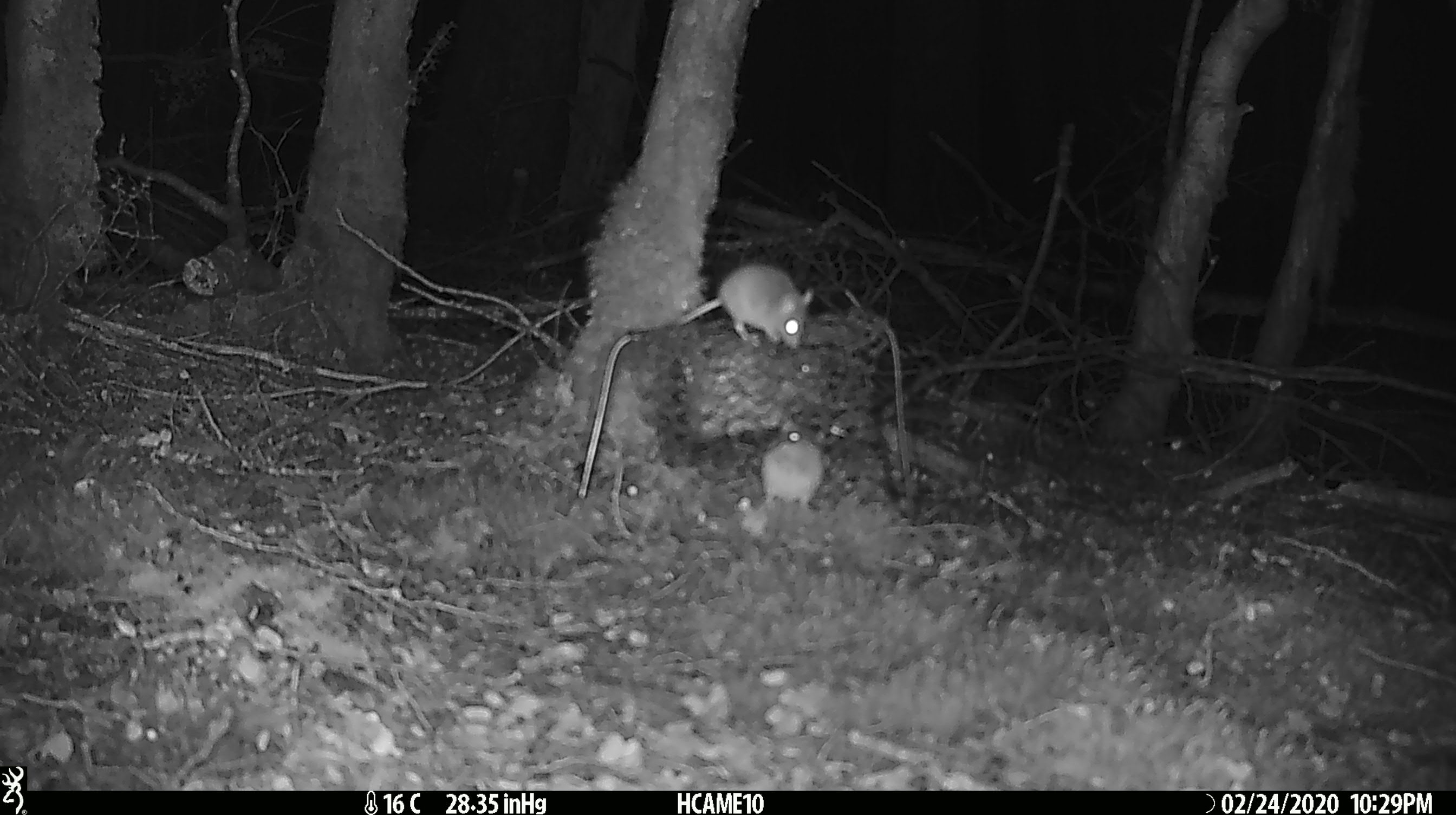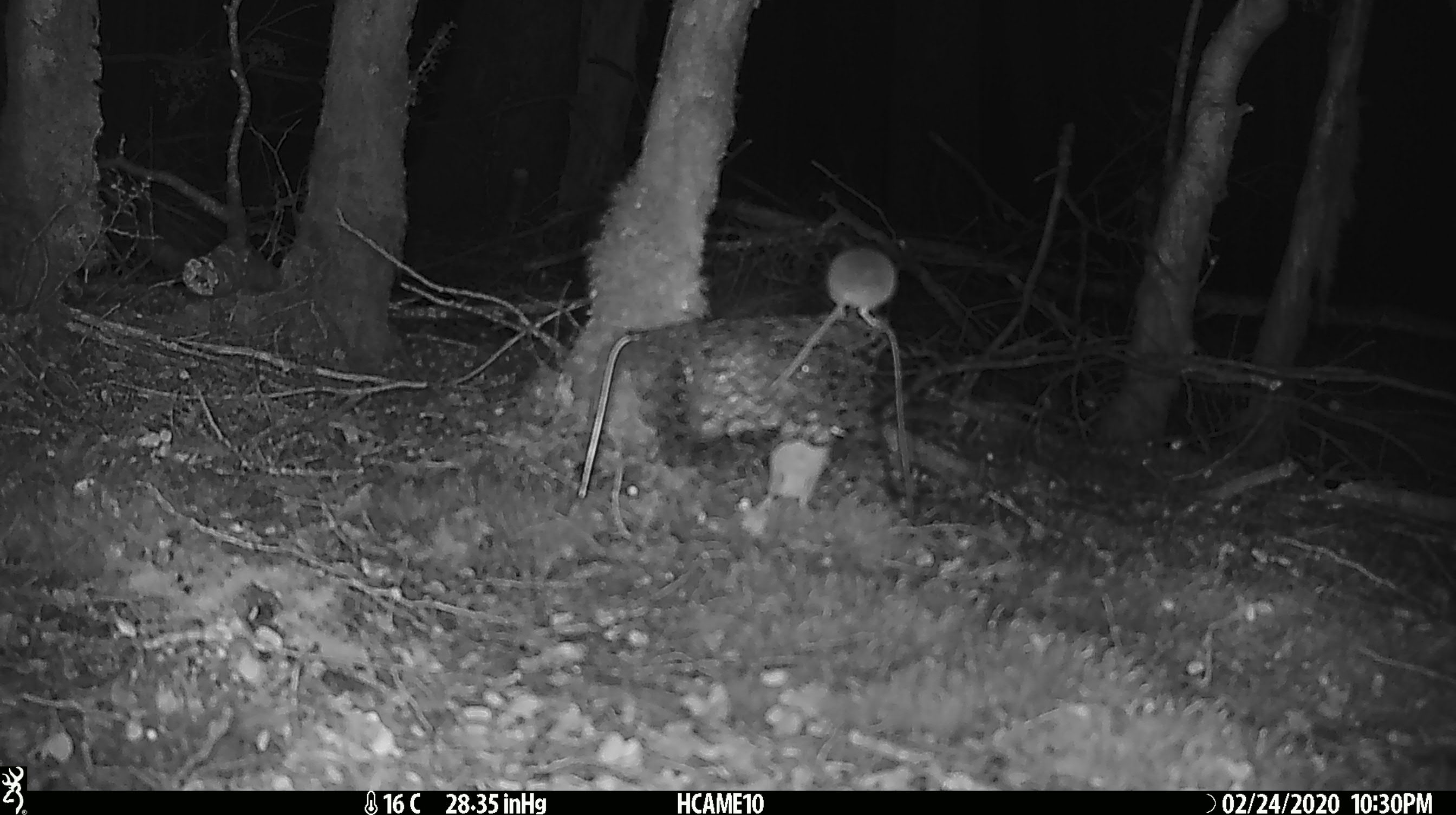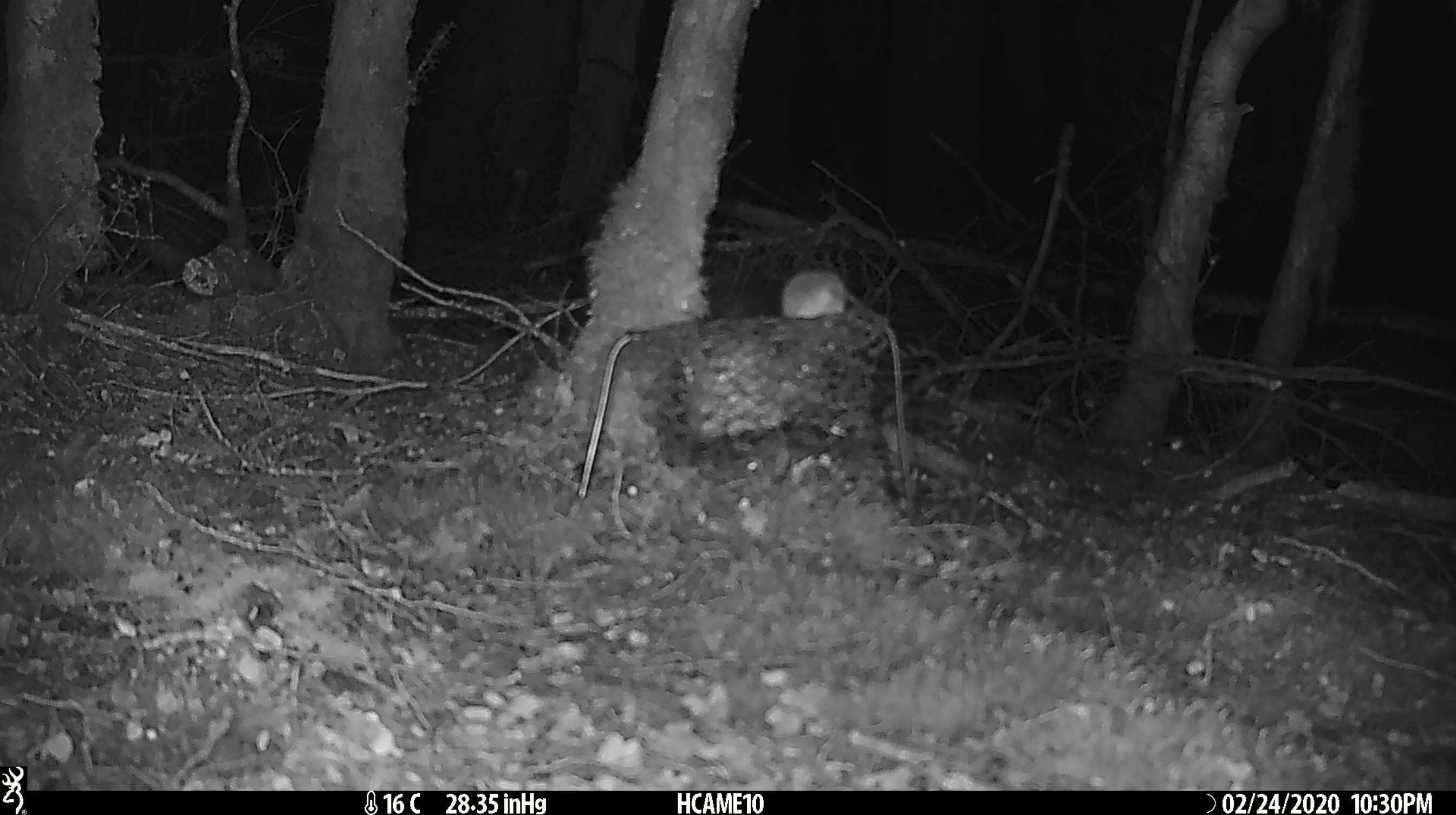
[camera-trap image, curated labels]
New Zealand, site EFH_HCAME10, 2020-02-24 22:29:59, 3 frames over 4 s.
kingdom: Animalia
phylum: Chordata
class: Mammalia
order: Rodentia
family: Muridae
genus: Mus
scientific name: Mus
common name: mouse